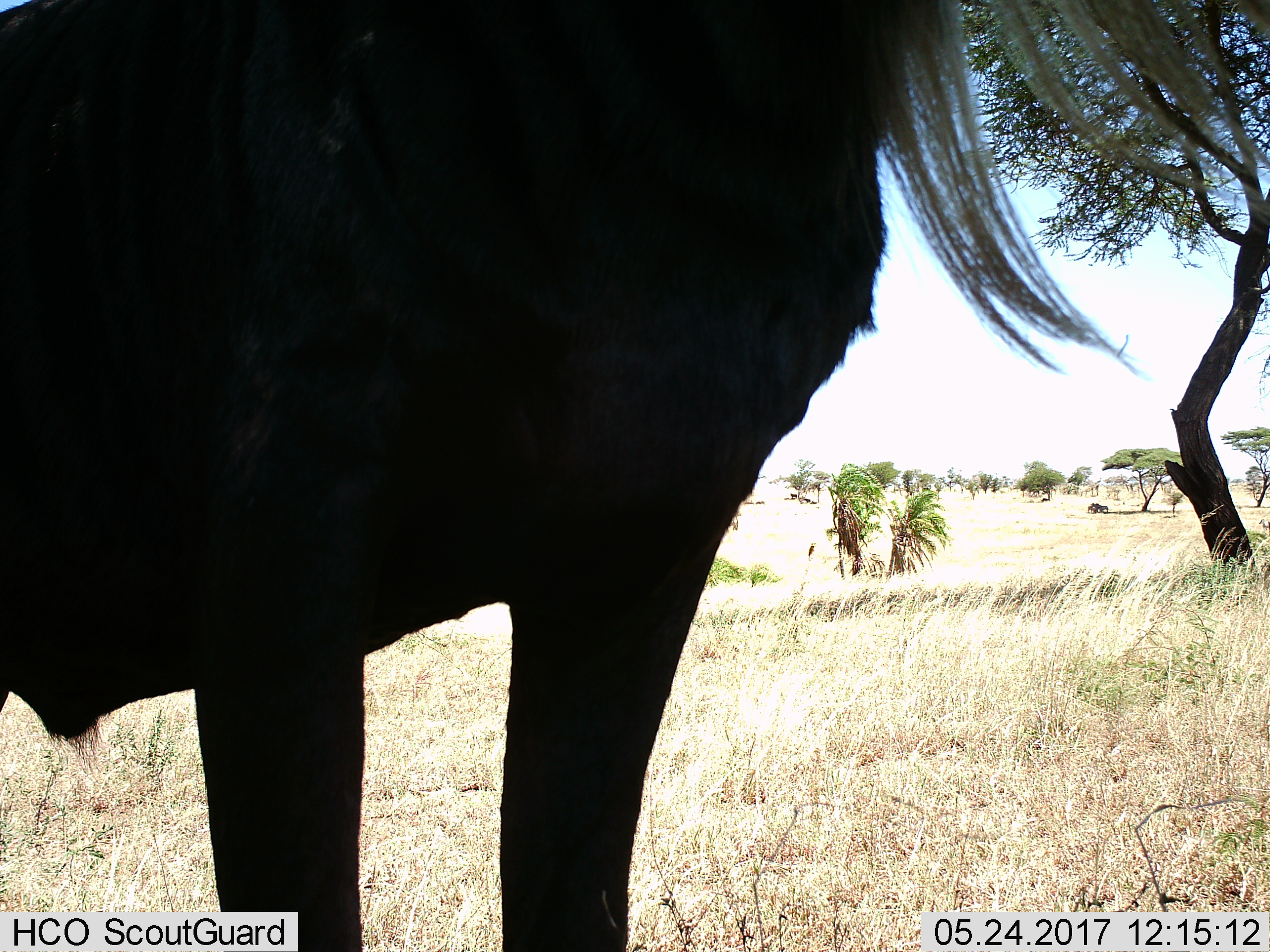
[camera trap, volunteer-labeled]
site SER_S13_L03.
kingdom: Animalia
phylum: Chordata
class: Mammalia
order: Artiodactyla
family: Bovidae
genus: Connochaetes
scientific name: Connochaetes taurinus taurinus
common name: blue wildebeest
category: wildebeestblue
Wildebeestblue (blue wildebeest) (Connochaetes taurinus taurinus), count 3. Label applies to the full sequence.